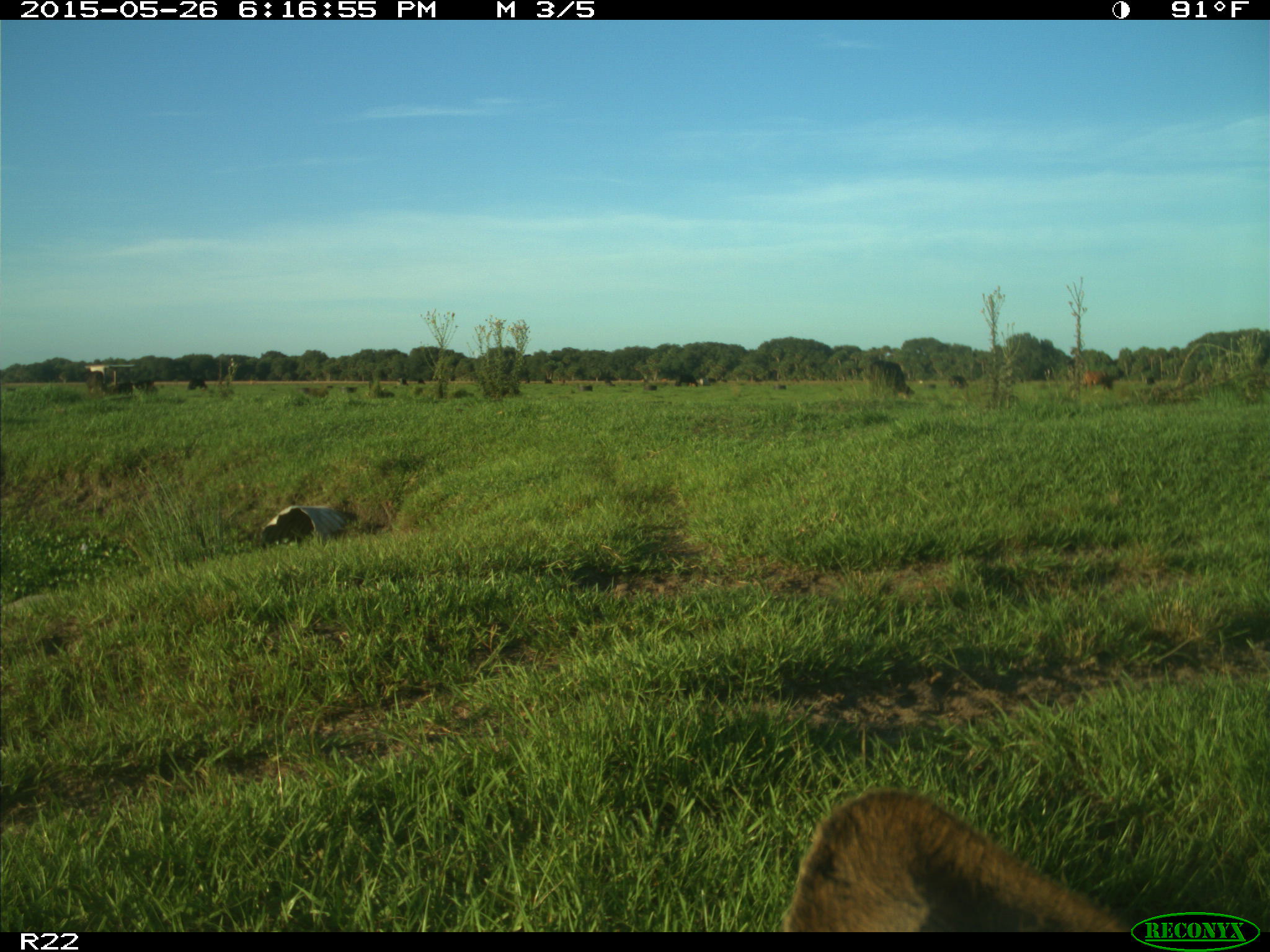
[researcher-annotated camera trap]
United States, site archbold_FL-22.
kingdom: Animalia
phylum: Chordata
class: Mammalia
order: Artiodactyla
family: Bovidae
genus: Bos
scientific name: Bos taurus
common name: domestic cow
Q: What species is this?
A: Bos taurus (domestic cow).